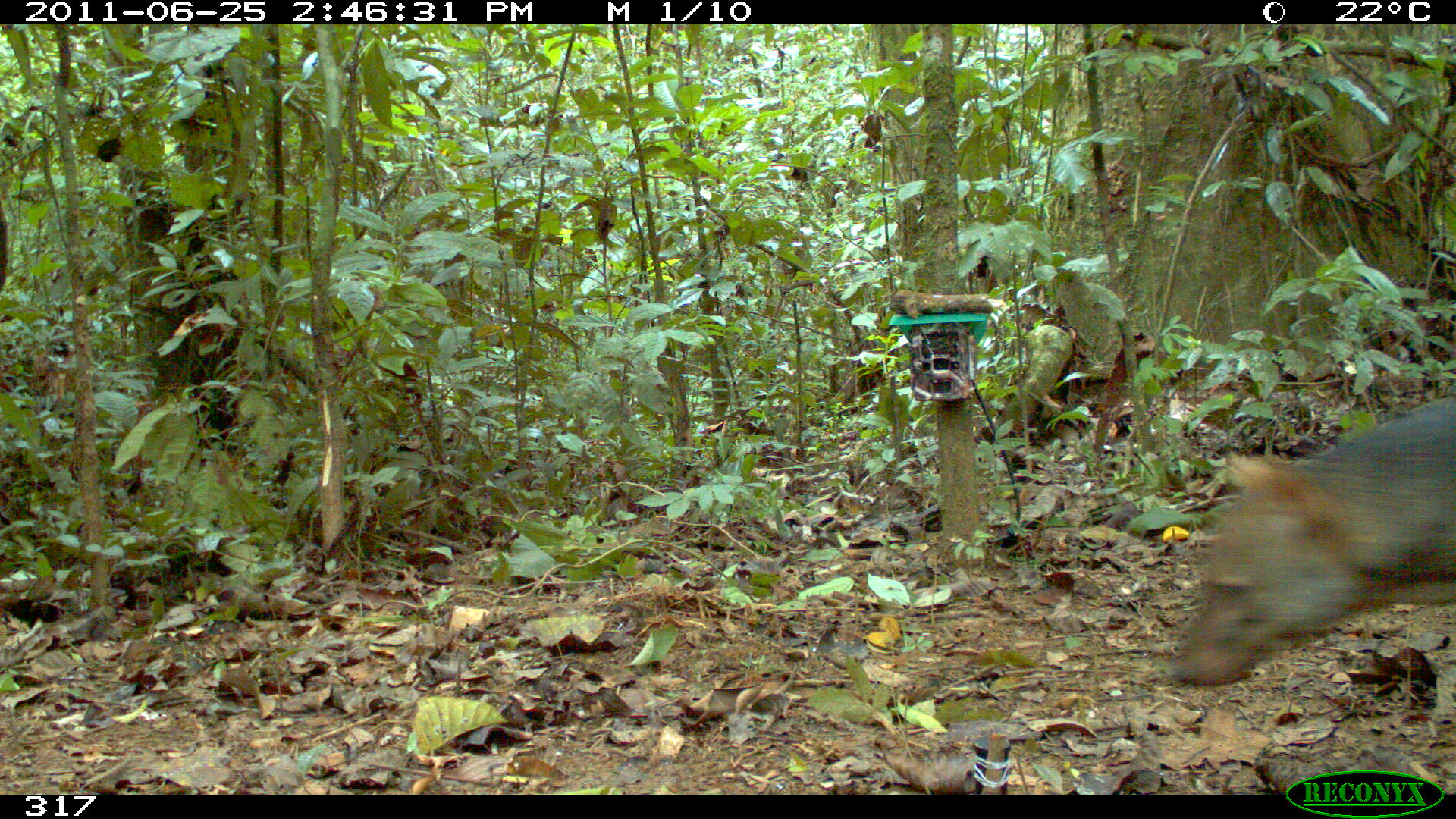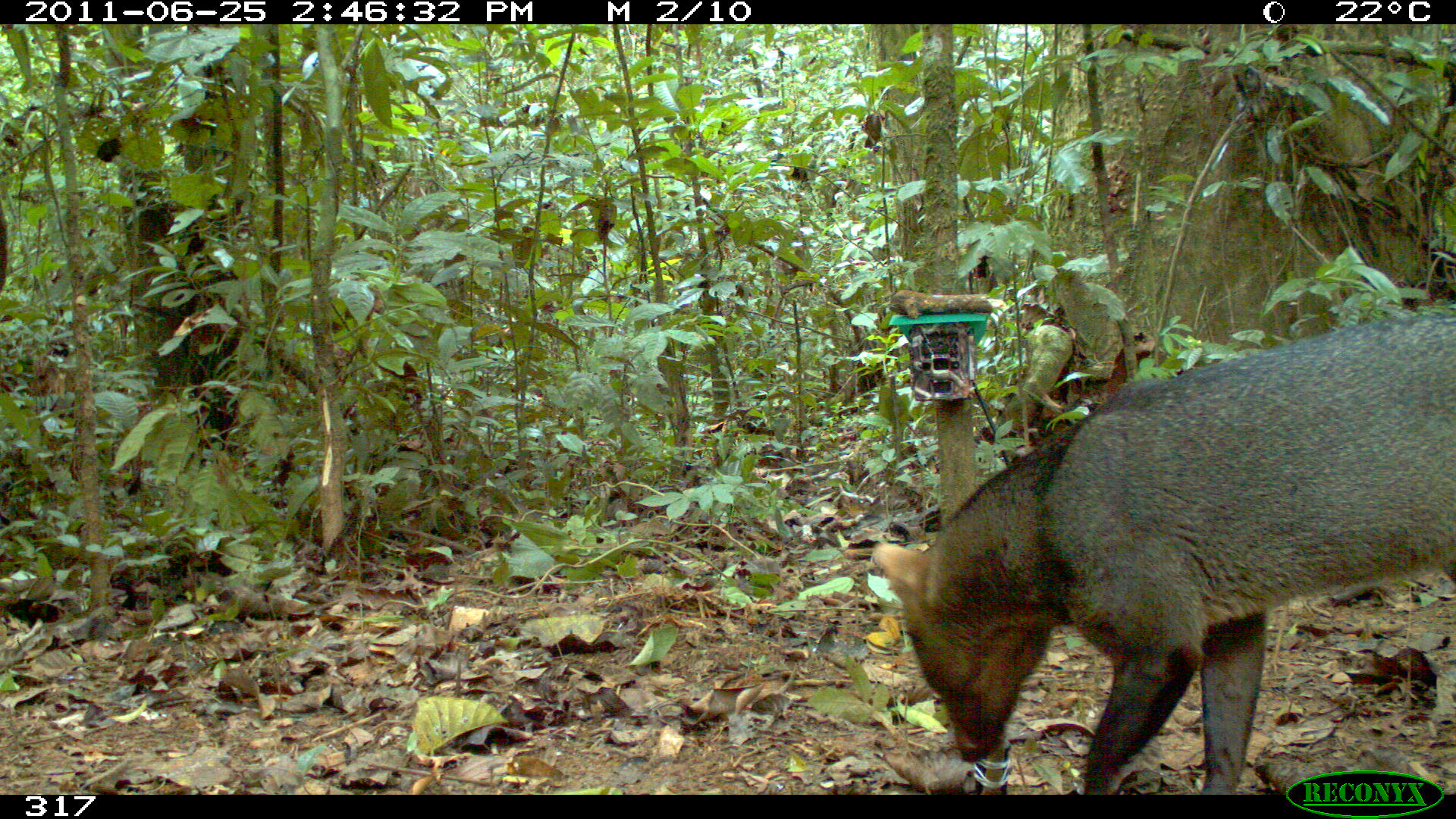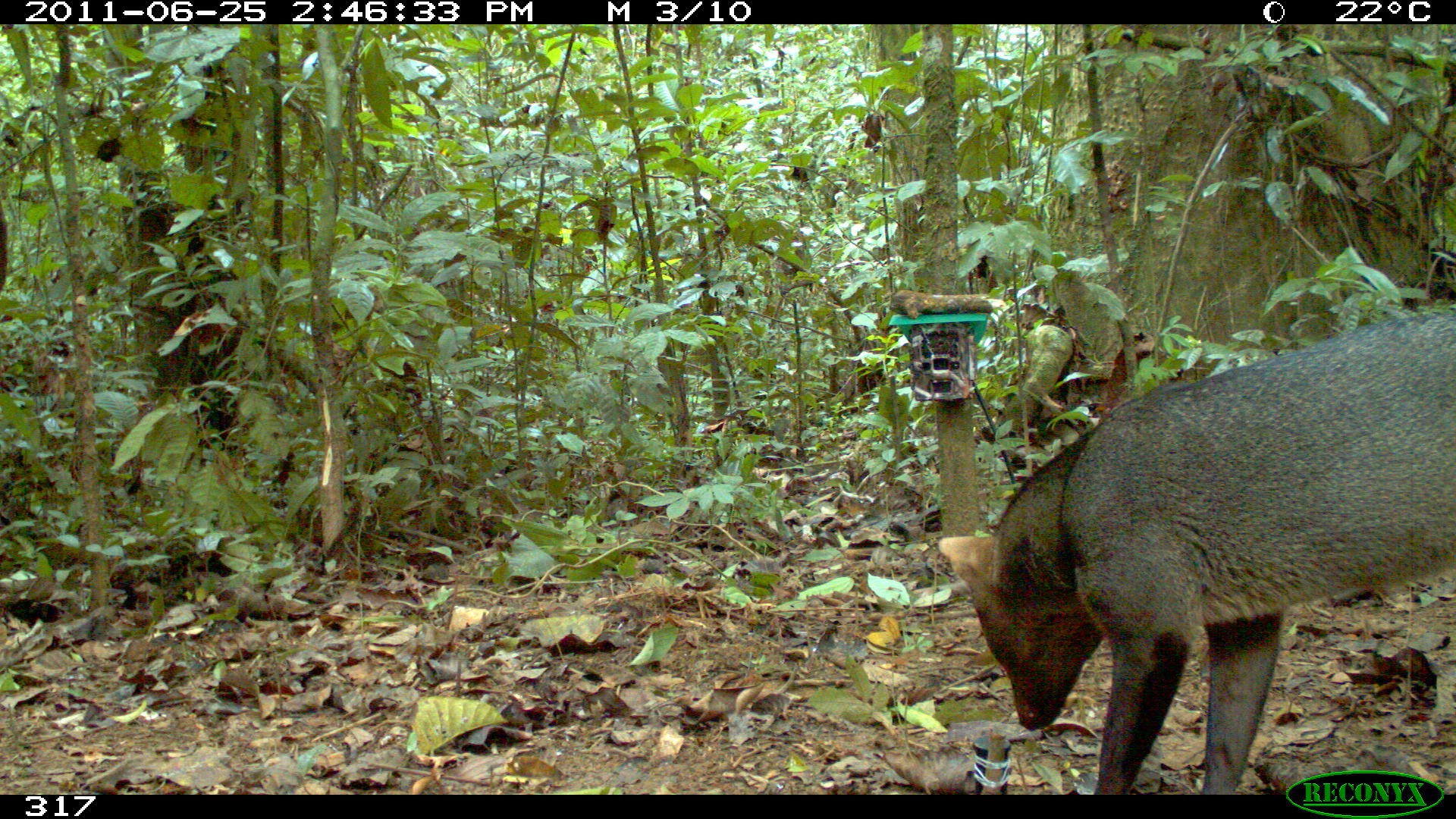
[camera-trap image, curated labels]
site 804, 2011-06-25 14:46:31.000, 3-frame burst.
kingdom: Animalia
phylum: Chordata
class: Mammalia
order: Carnivora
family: Canidae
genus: Atelocynus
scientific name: Atelocynus microtis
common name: short-eared dog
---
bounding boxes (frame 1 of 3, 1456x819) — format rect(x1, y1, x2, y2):
atelocynus microtis: rect(1162, 395, 1456, 691)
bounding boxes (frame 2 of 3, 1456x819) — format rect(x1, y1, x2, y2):
atelocynus microtis: rect(858, 299, 1456, 790)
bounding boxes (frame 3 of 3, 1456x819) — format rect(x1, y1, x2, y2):
atelocynus microtis: rect(929, 299, 1456, 786)